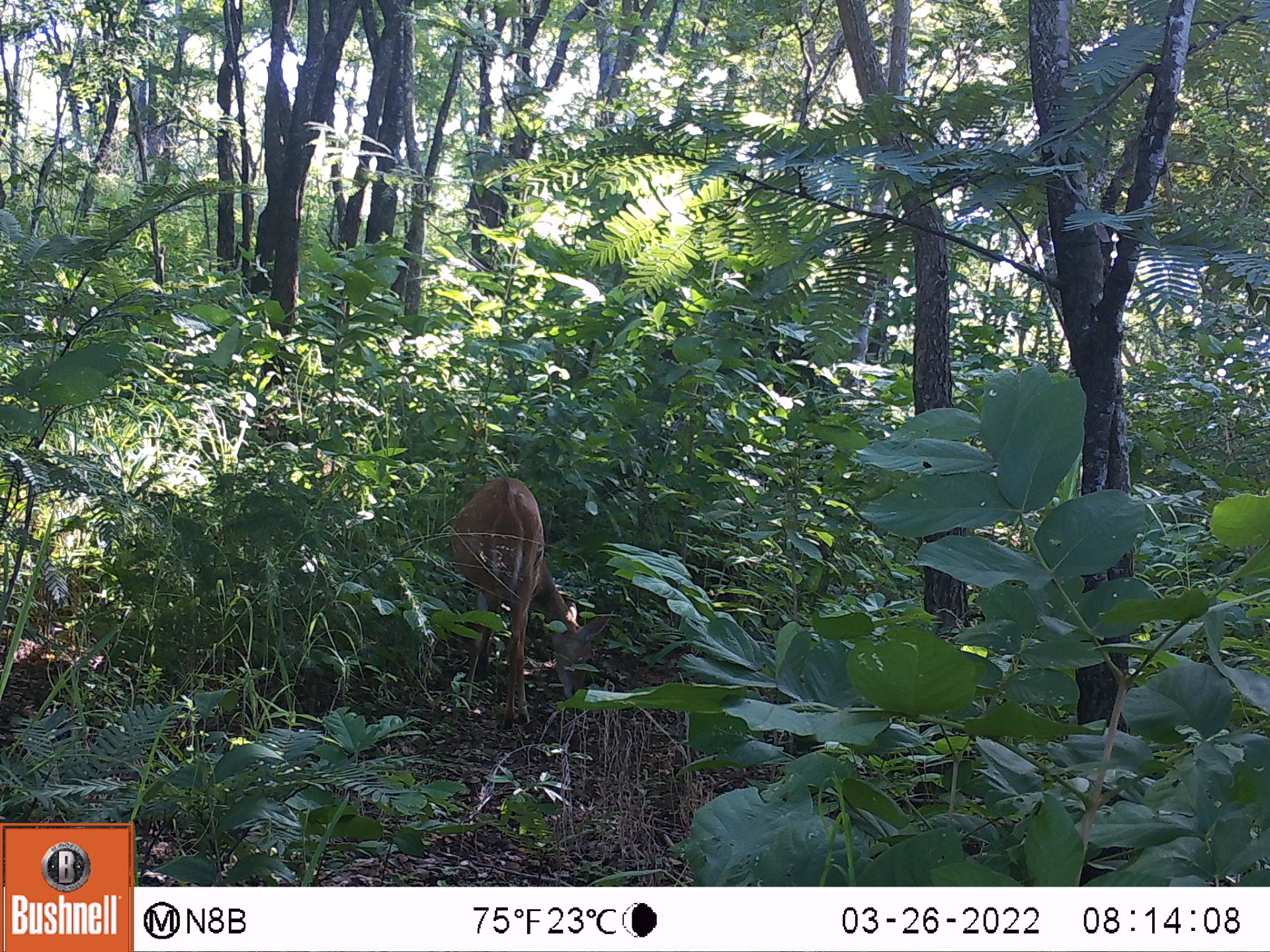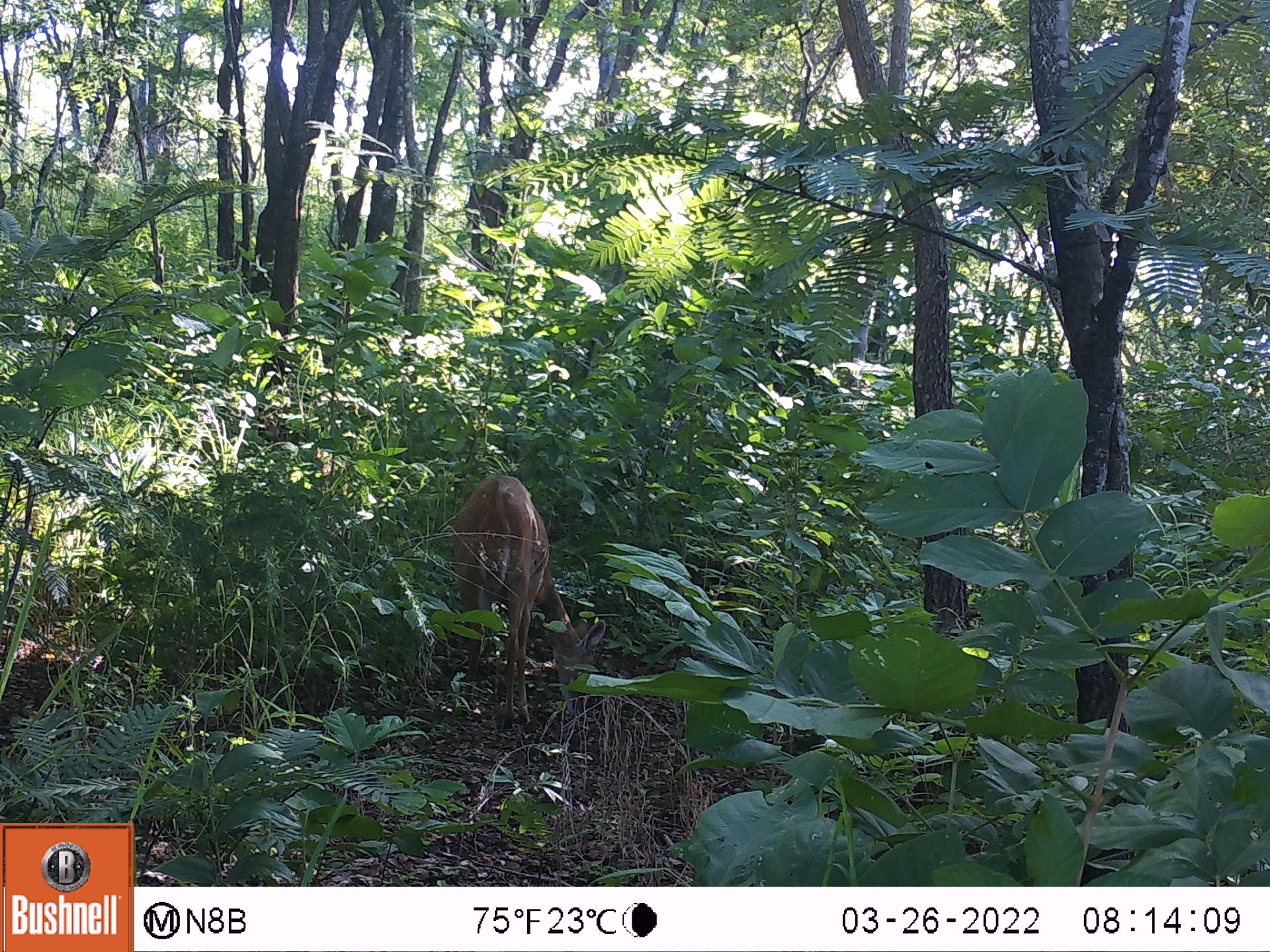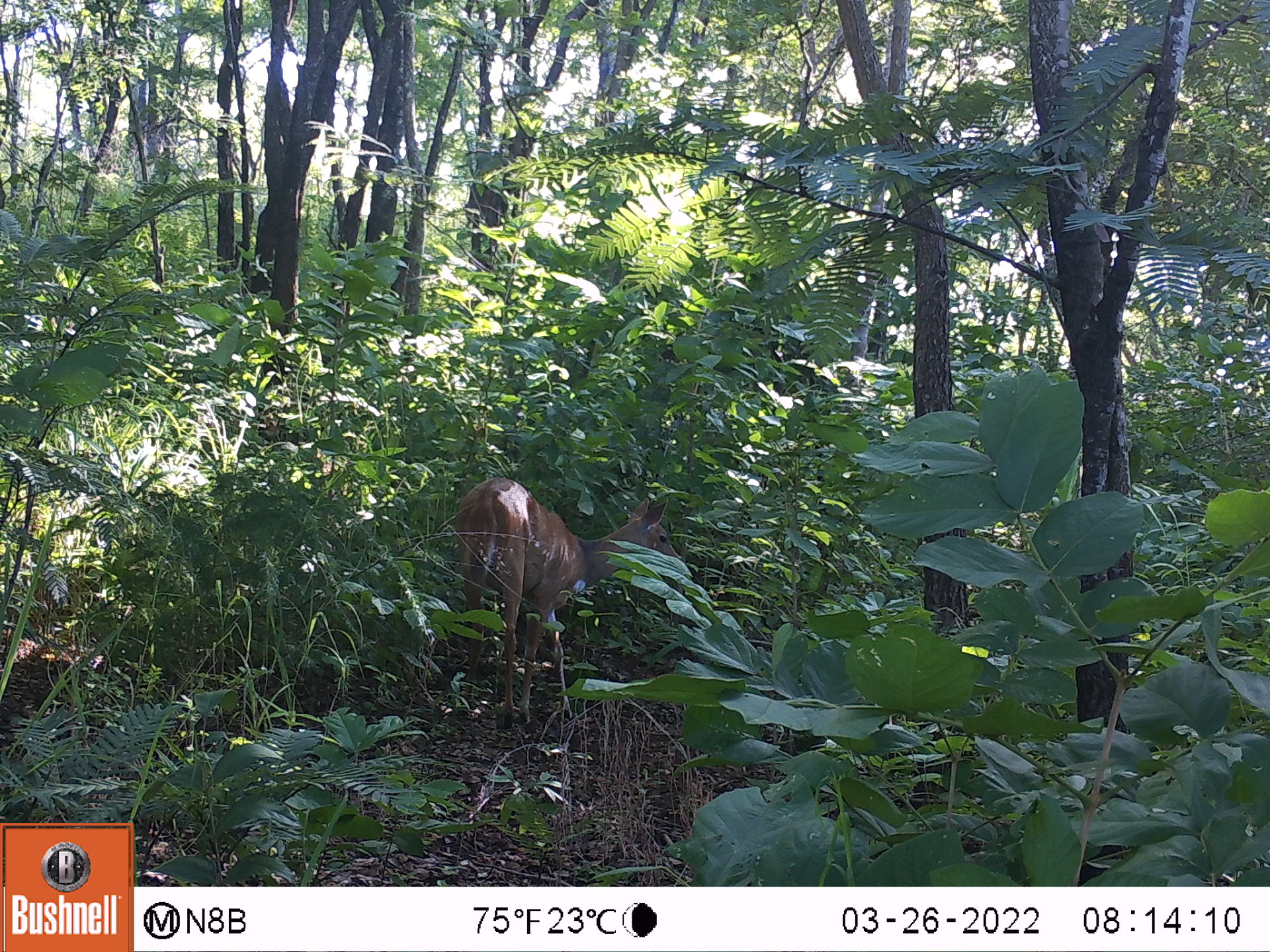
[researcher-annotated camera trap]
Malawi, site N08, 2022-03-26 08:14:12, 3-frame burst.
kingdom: Animalia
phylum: Chordata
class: Mammalia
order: Artiodactyla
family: Bovidae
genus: Tragelaphus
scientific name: Tragelaphus sylvaticus sylvaticus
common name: cape bushbuck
Cape bushbuck (Tragelaphus sylvaticus sylvaticus), count 1.